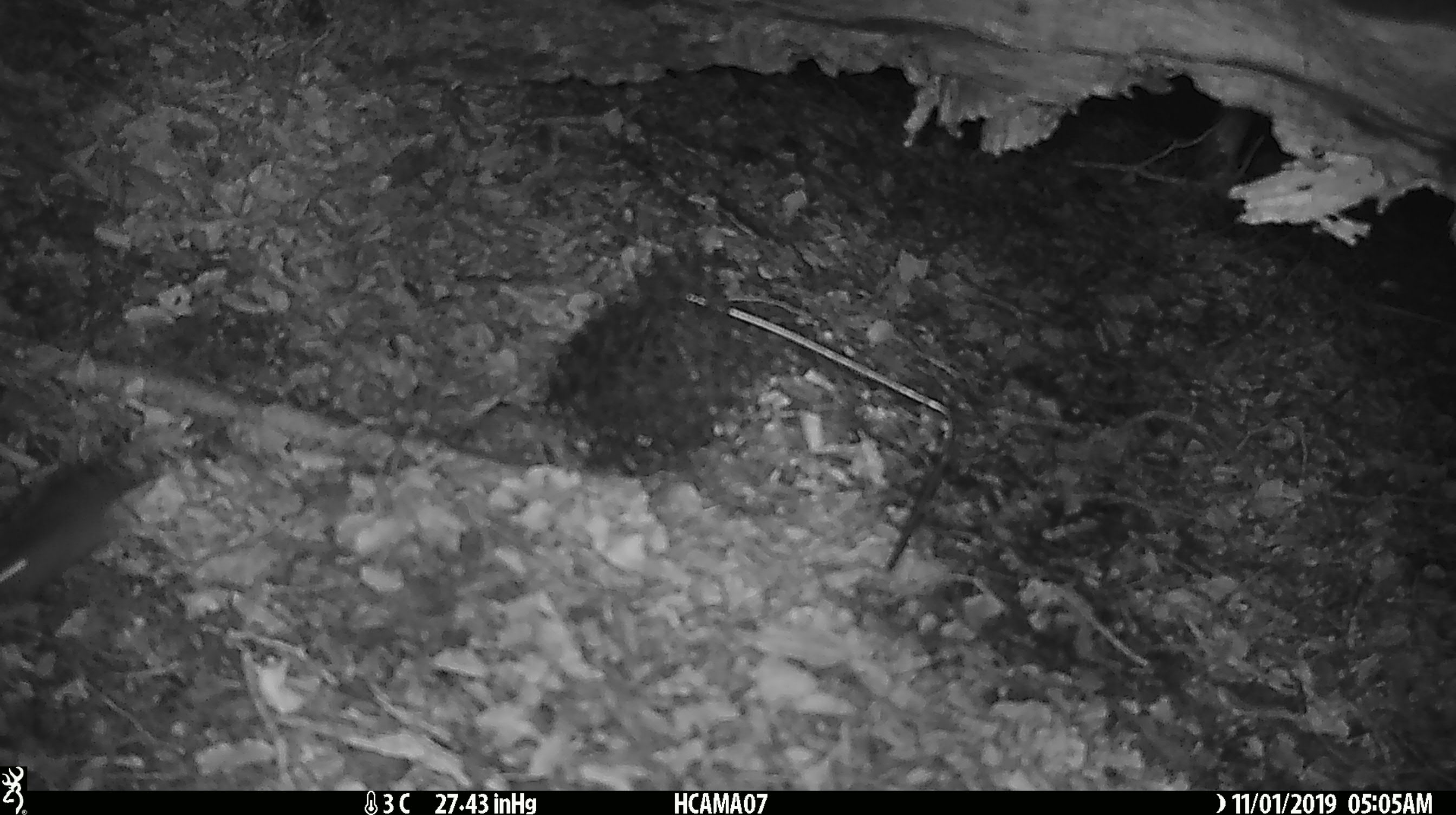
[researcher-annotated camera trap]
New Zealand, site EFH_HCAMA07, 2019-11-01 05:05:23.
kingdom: Animalia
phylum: Chordata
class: Mammalia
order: Rodentia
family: Muridae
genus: Mus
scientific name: Mus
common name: mouse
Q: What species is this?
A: Mouse (Mus).